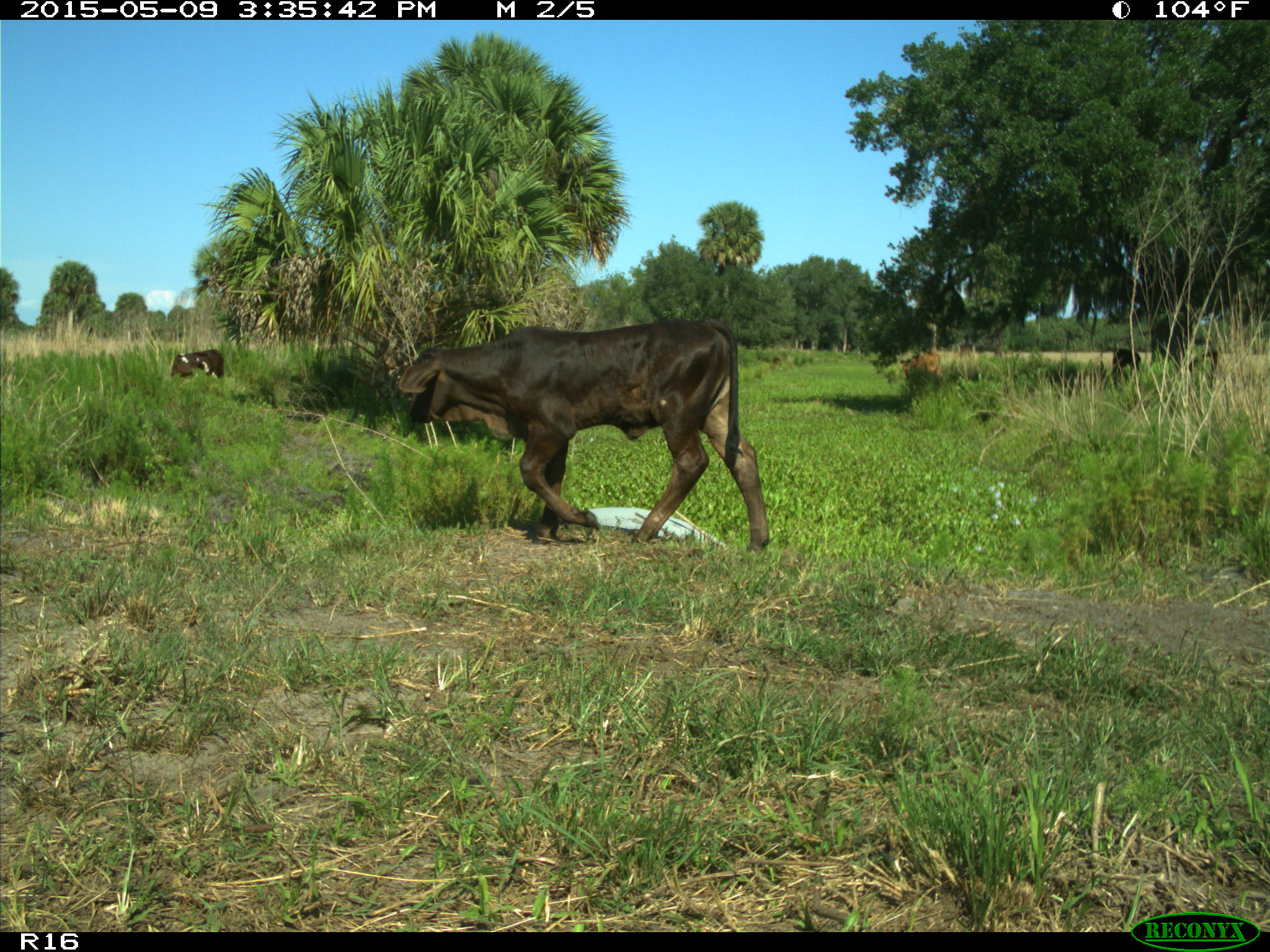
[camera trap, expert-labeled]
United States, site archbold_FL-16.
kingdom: Animalia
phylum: Chordata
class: Mammalia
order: Artiodactyla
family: Bovidae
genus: Bos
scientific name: Bos taurus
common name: domestic cow